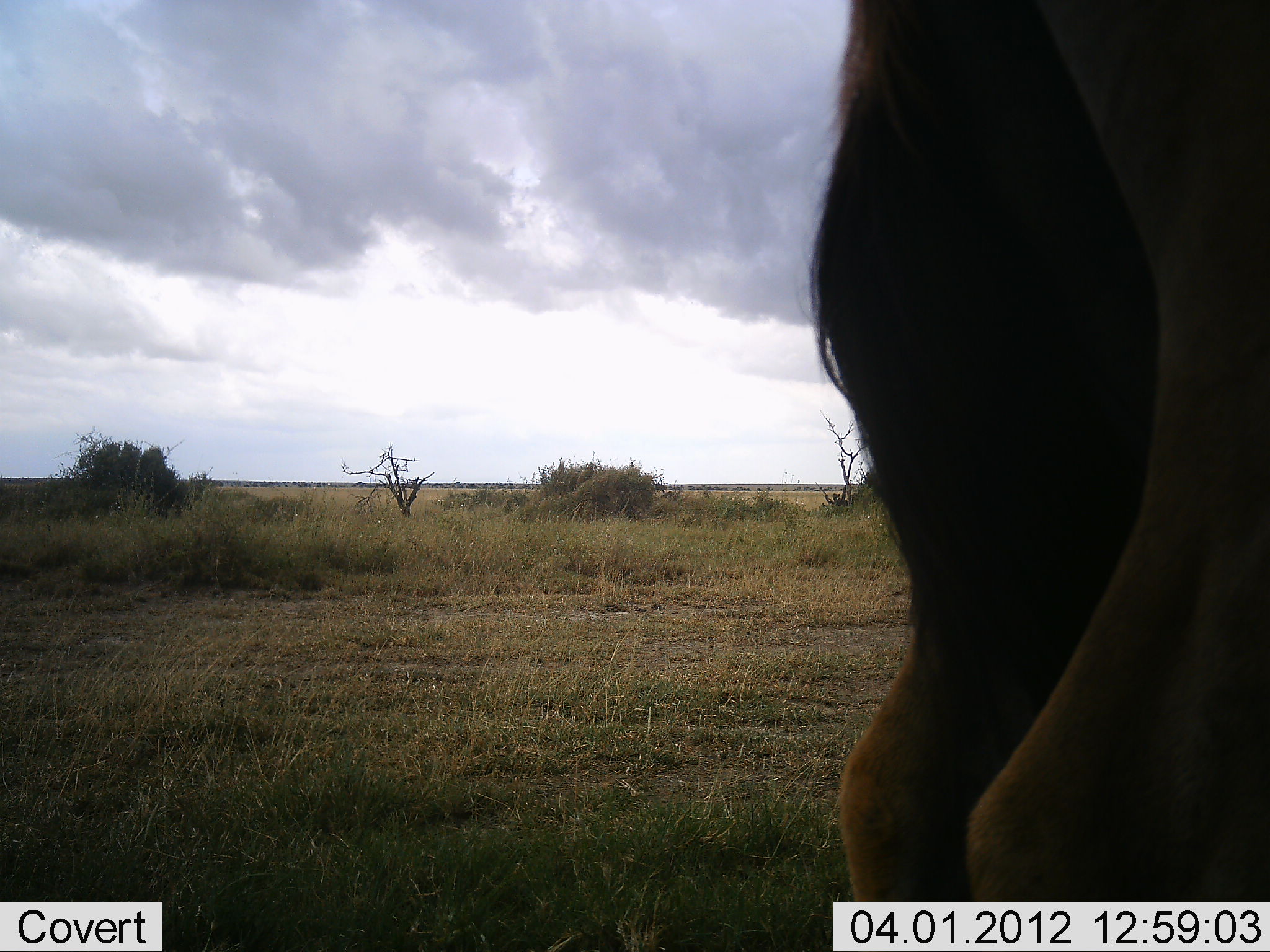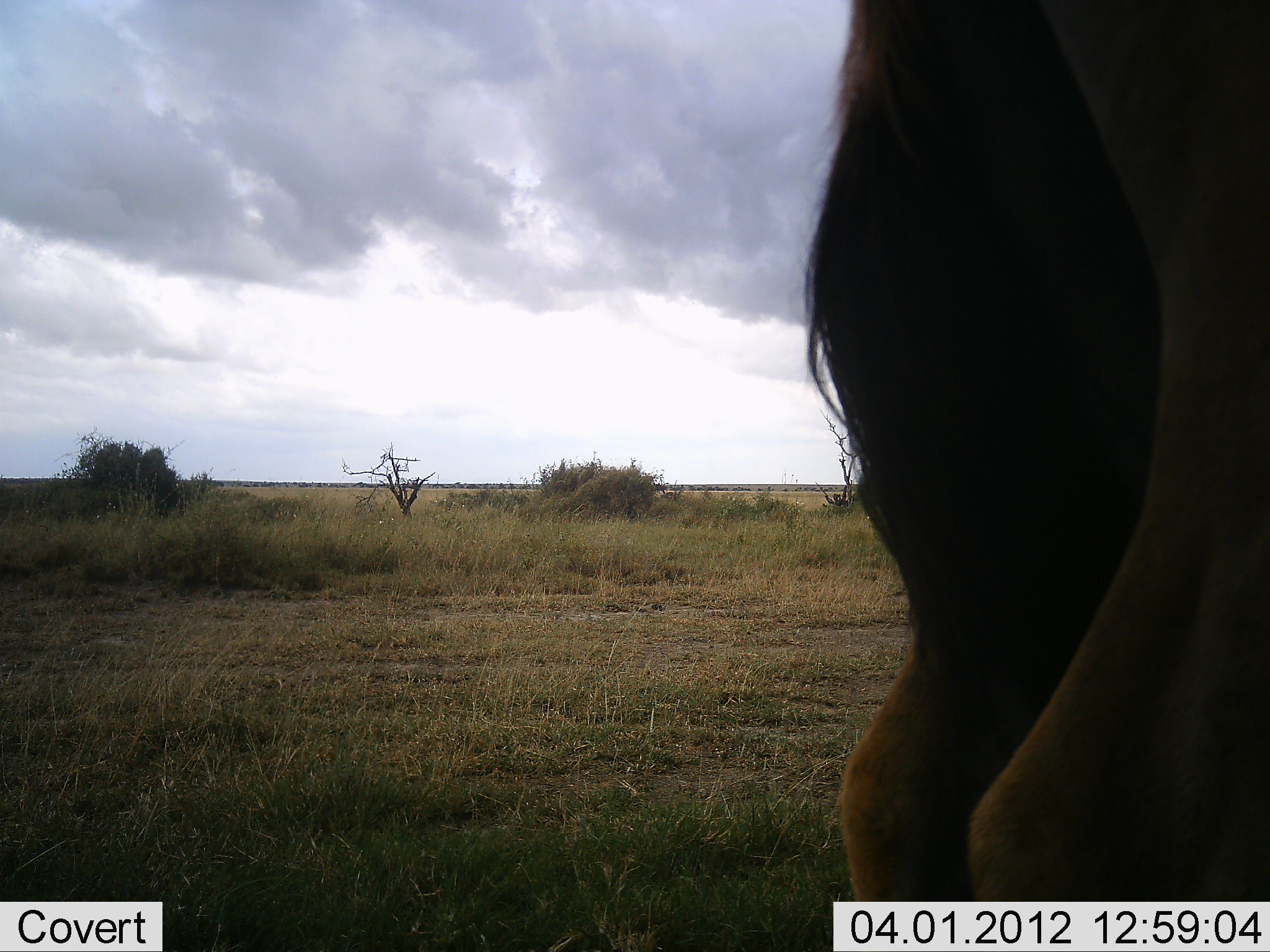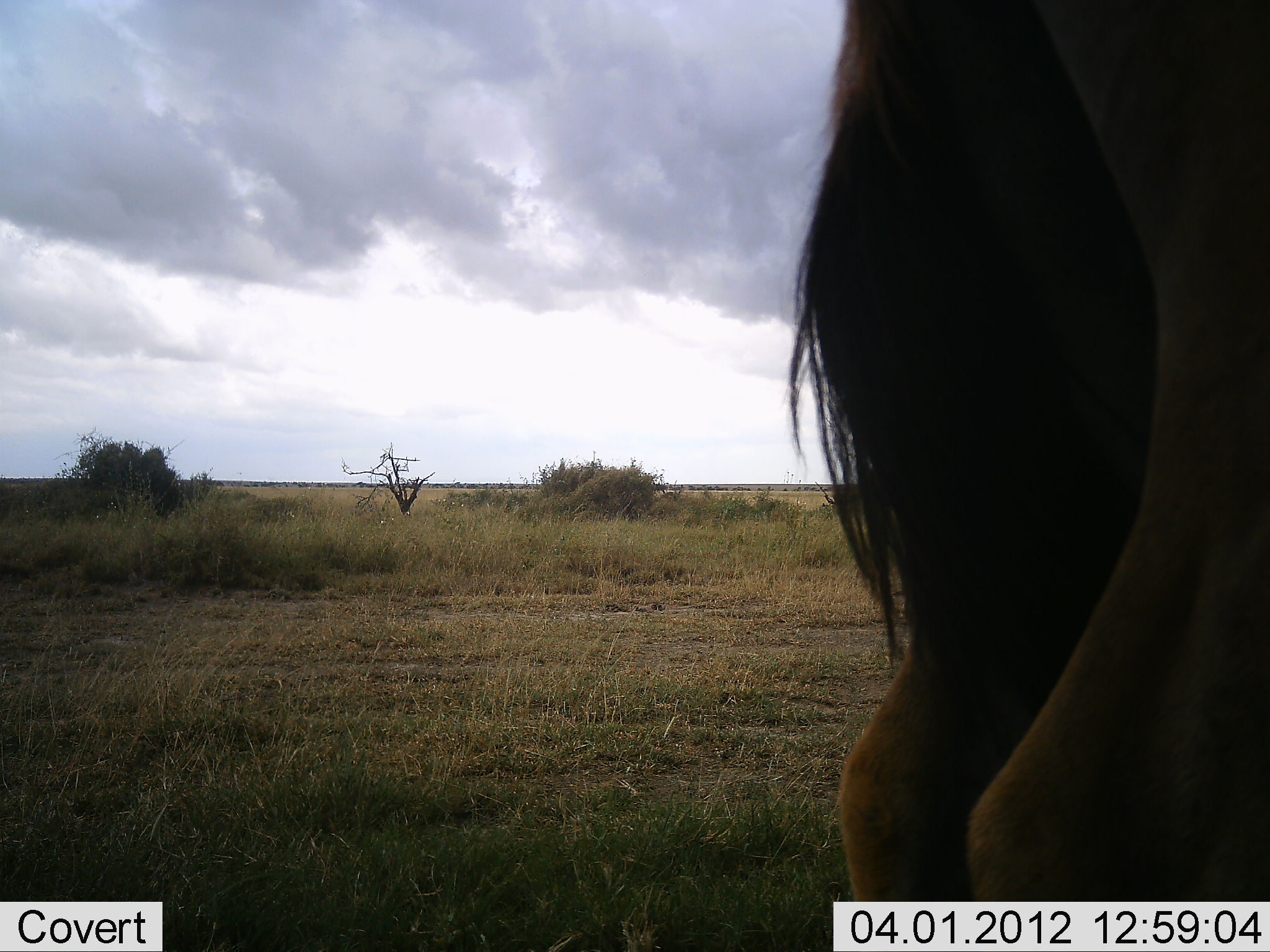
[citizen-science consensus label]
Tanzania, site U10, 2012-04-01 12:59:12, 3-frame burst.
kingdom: Animalia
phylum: Chordata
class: Mammalia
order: Artiodactyla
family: Bovidae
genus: Connochaetes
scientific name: Connochaetes taurinus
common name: blue wildebeest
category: wildebeest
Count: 1.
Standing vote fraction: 100%.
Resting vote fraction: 0%.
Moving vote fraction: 0%.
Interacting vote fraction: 0%.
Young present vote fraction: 11%.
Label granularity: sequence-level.